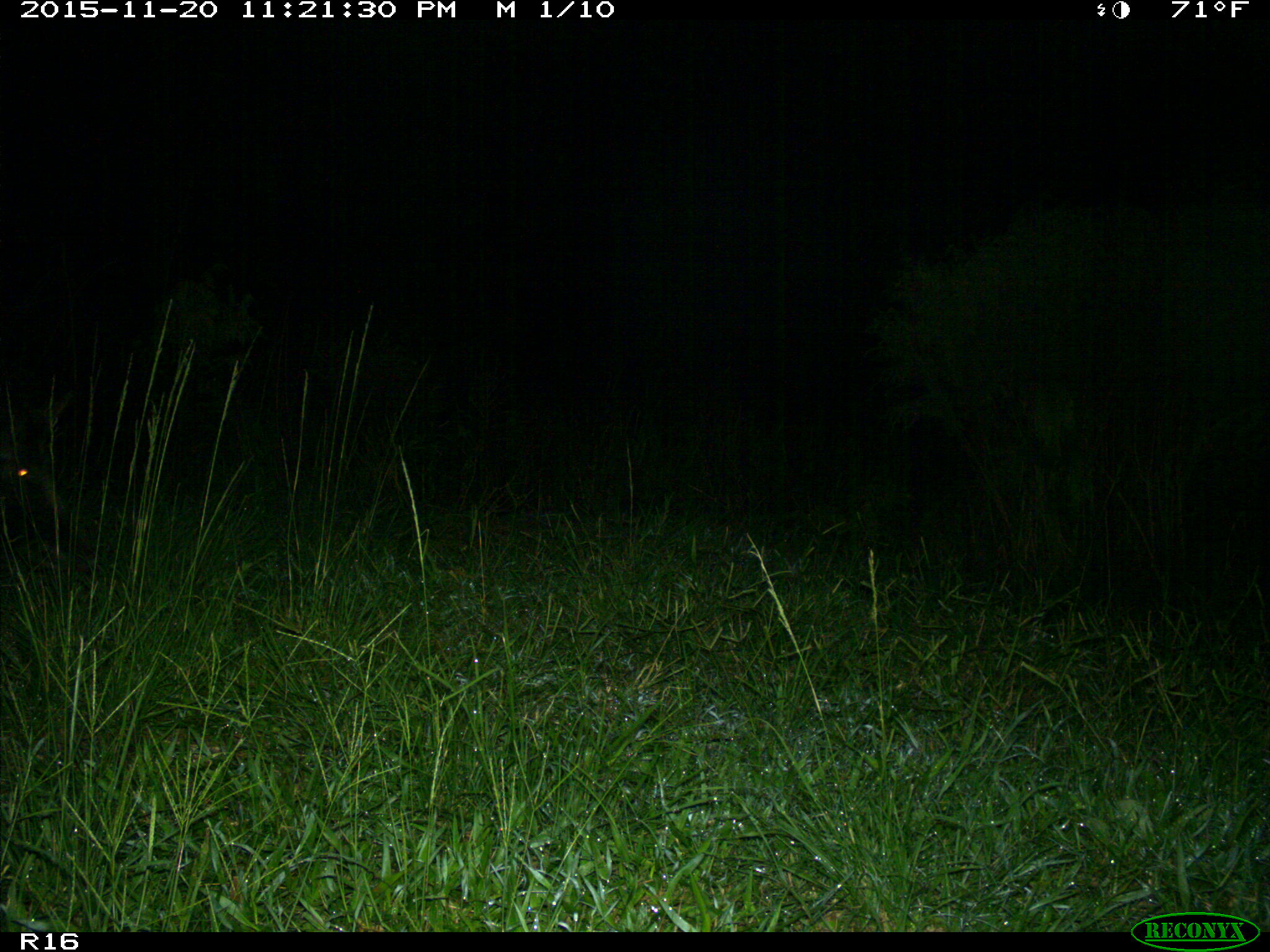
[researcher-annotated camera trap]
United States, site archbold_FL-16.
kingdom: Animalia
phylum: Chordata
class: Mammalia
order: Artiodactyla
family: Suidae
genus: Sus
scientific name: Sus scrofa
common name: wild boar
Sus scrofa (wild boar).